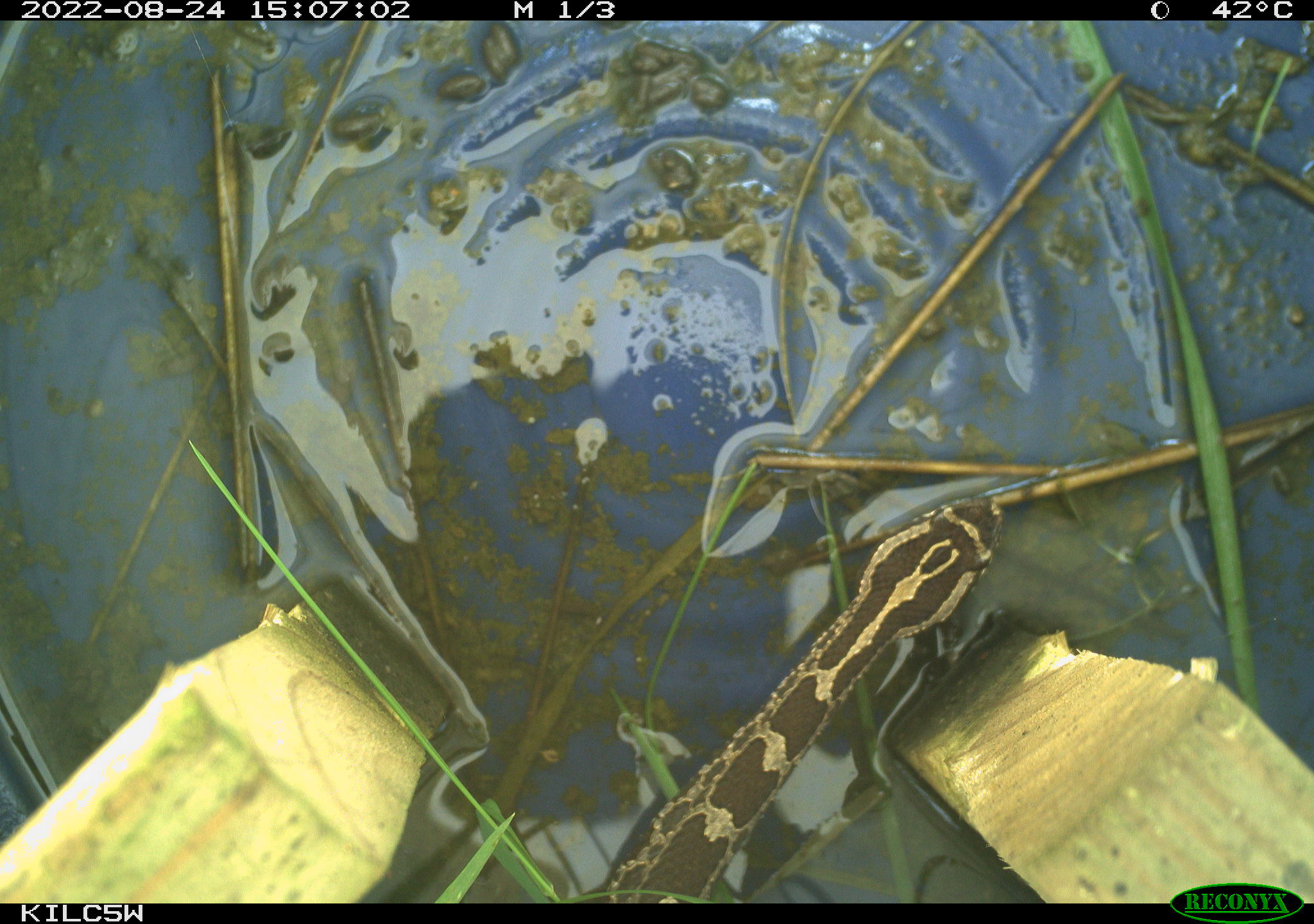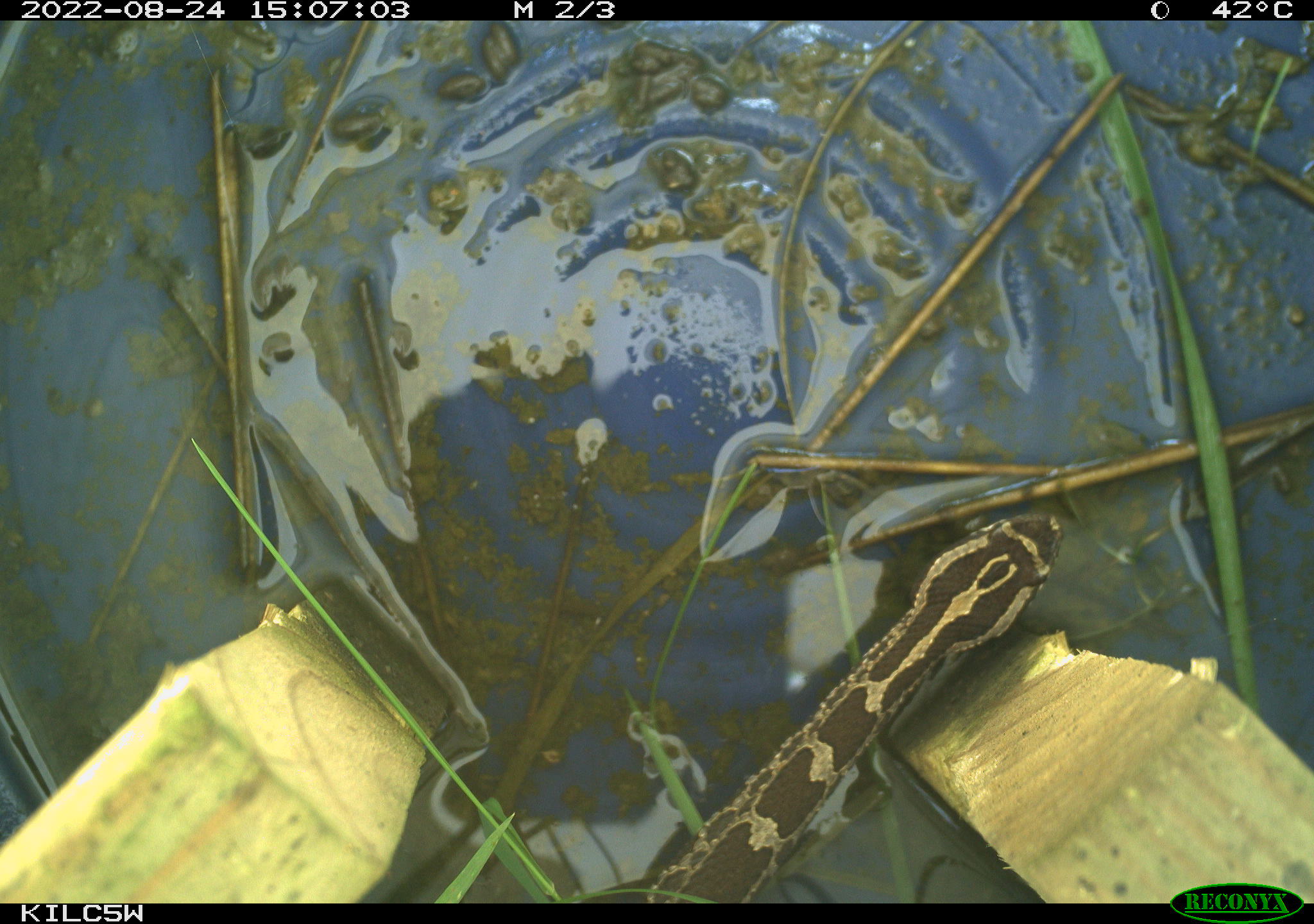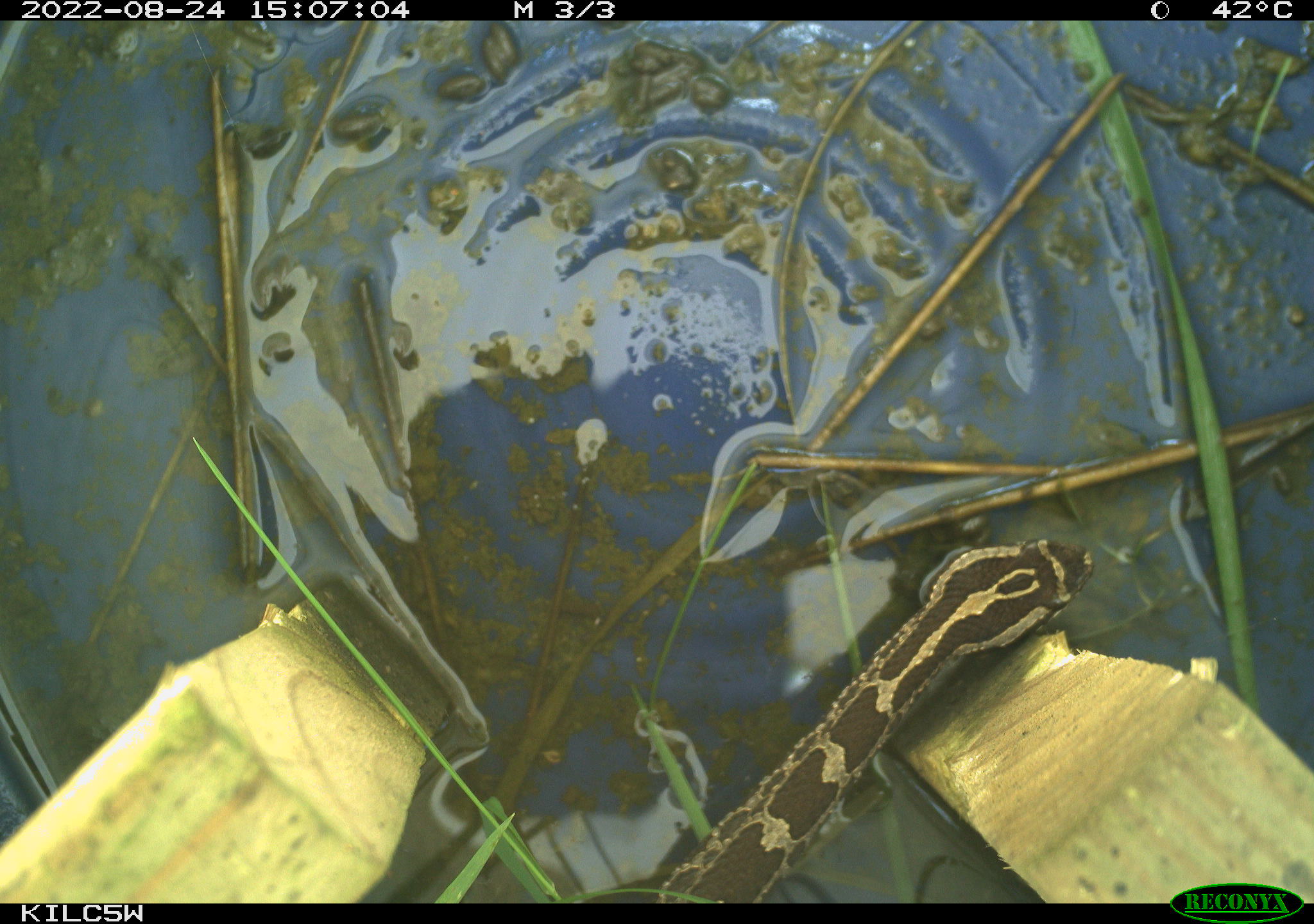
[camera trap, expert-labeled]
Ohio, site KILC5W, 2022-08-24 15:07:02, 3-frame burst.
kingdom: Animalia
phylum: Chordata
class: Reptilia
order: Squamata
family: Viperidae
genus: Sistrurus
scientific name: Sistrurus catenatus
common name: eastern massasauga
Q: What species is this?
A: Eastern massasauga (Sistrurus catenatus).